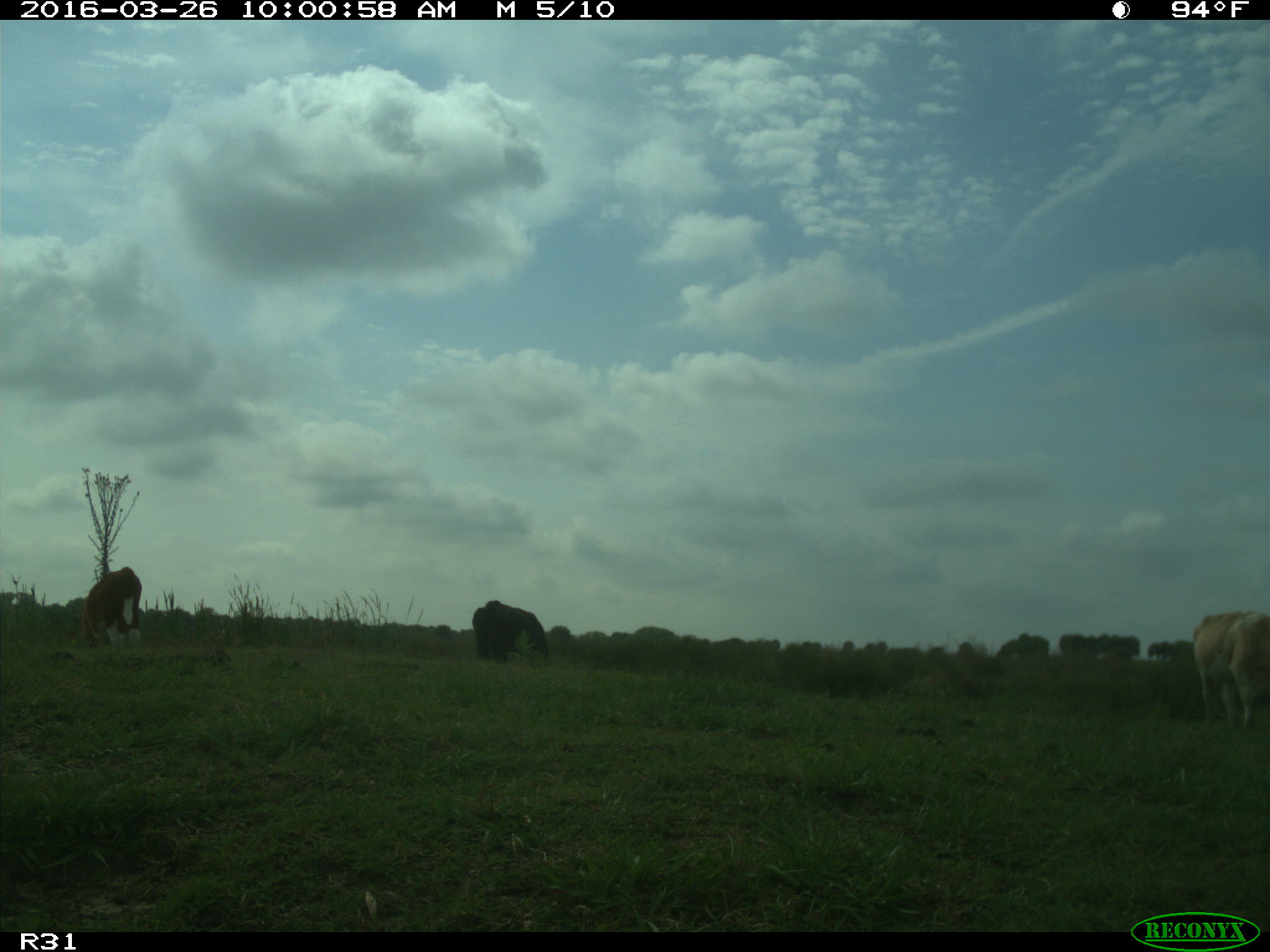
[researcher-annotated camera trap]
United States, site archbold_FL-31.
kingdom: Animalia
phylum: Chordata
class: Mammalia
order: Artiodactyla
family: Bovidae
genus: Bos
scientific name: Bos taurus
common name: domestic cow